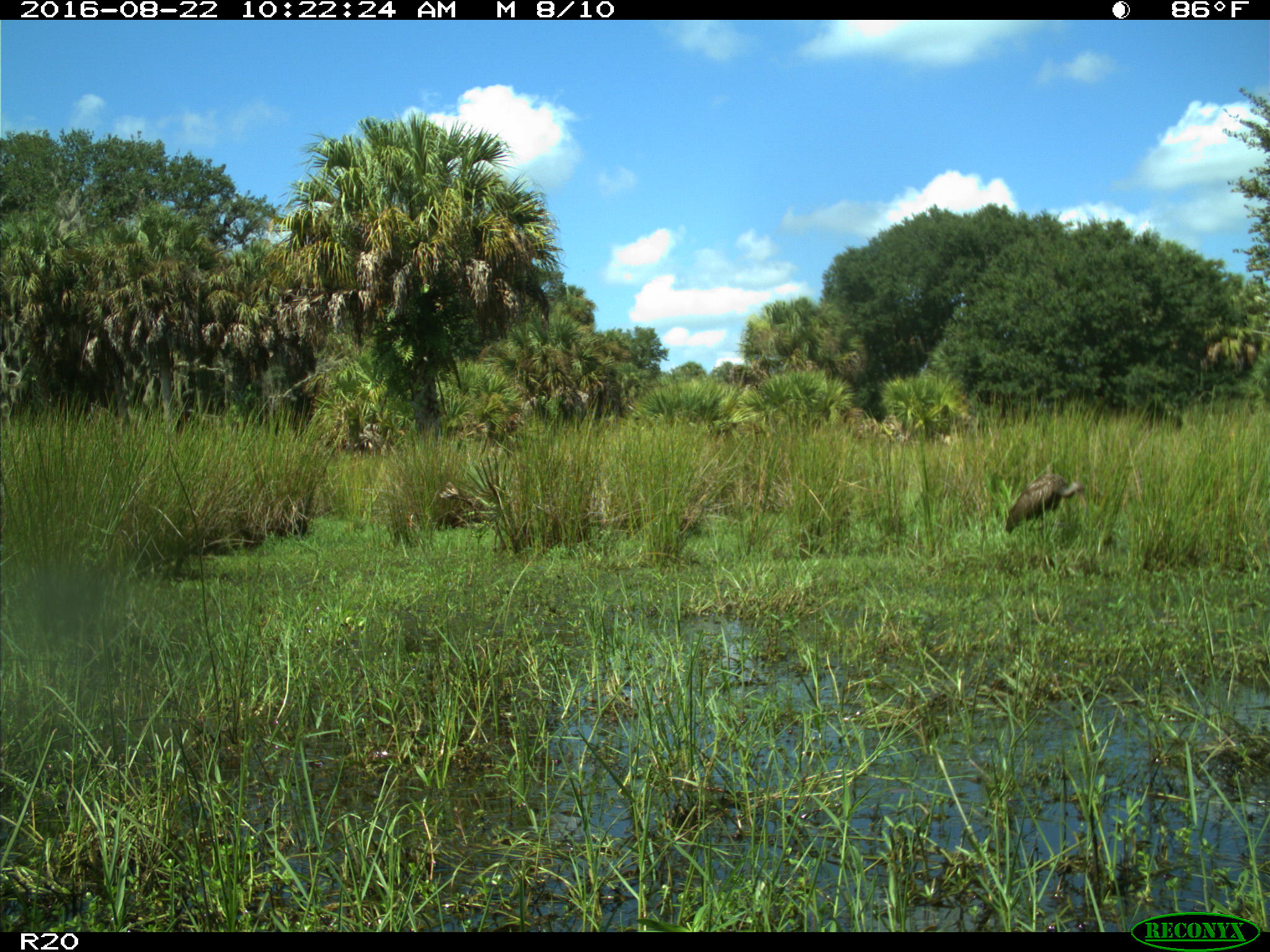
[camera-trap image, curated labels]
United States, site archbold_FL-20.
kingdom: Animalia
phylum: Chordata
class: Aves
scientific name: Aves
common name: birds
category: unidentified bird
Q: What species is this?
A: Unidentified bird (birds) (Aves).